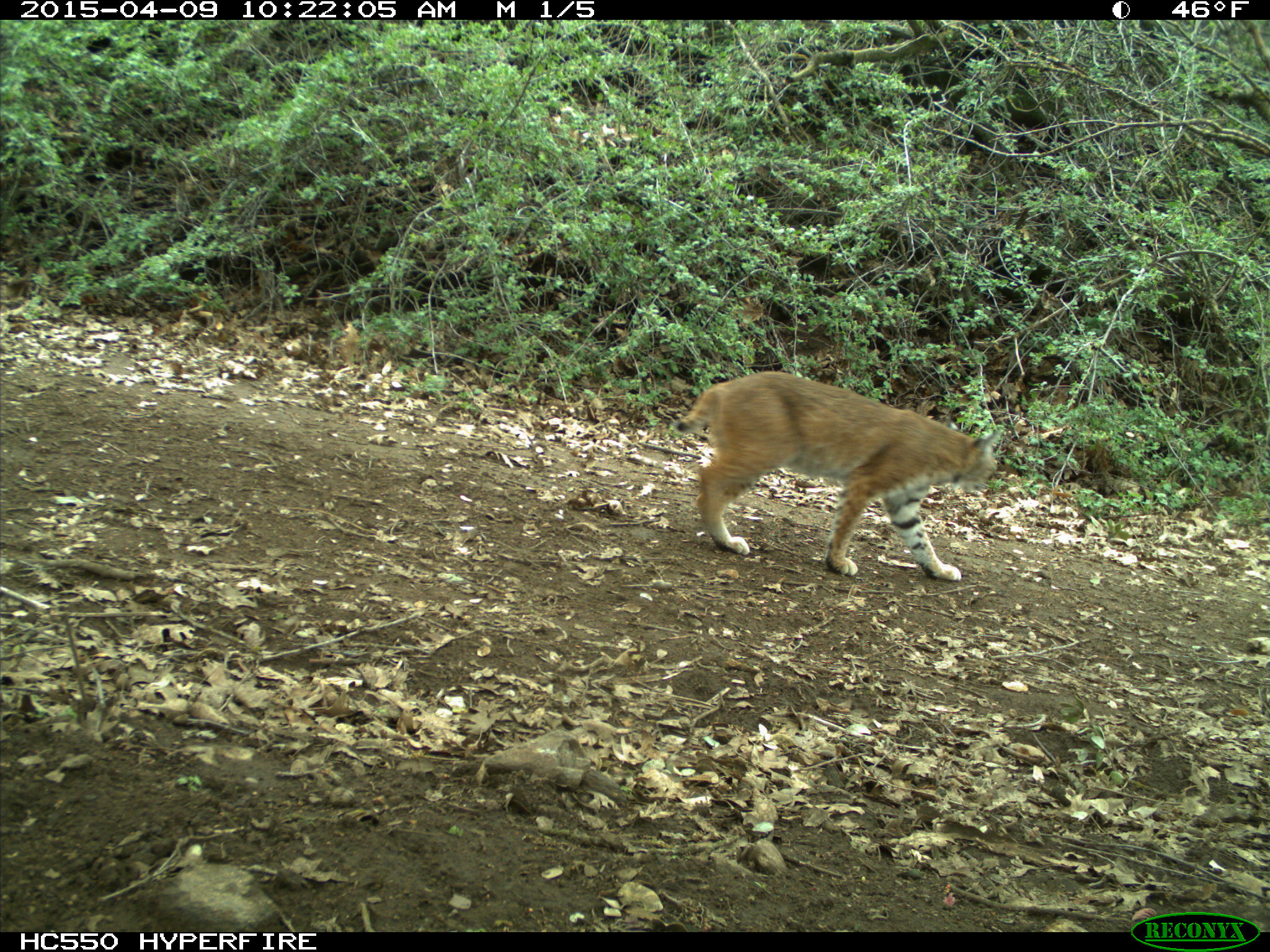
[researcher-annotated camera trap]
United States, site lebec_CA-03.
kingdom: Animalia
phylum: Chordata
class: Mammalia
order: Carnivora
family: Felidae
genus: Lynx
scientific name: Lynx rufus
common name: bobcat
Lynx rufus (bobcat).